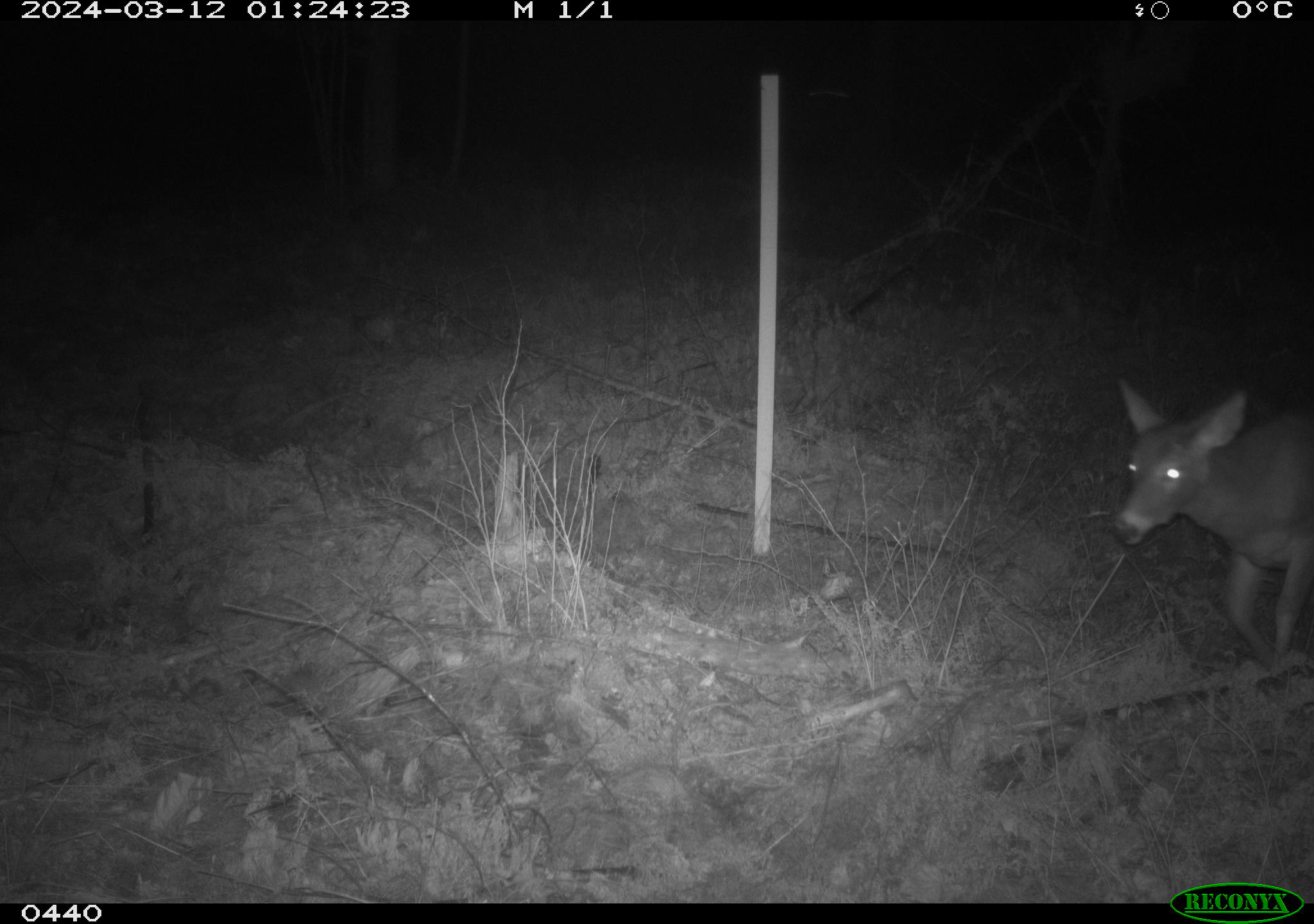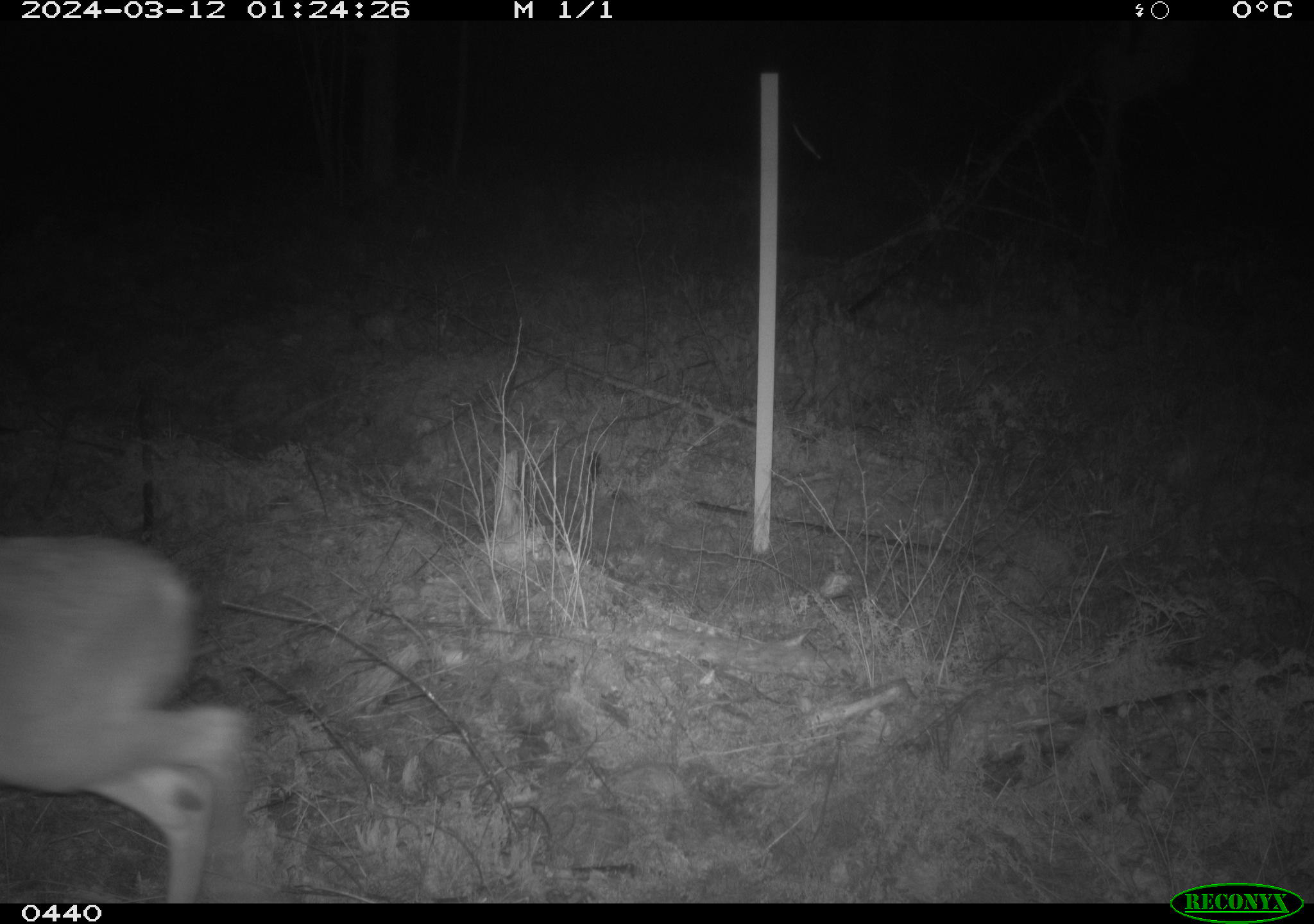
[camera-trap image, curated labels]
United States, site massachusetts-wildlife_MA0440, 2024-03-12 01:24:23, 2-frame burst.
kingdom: Animalia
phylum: Chordata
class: Mammalia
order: Artiodactyla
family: Cervidae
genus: Odocoileus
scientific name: Odocoileus virginianus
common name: white-tailed deer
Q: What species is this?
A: White-tailed deer (Odocoileus virginianus).